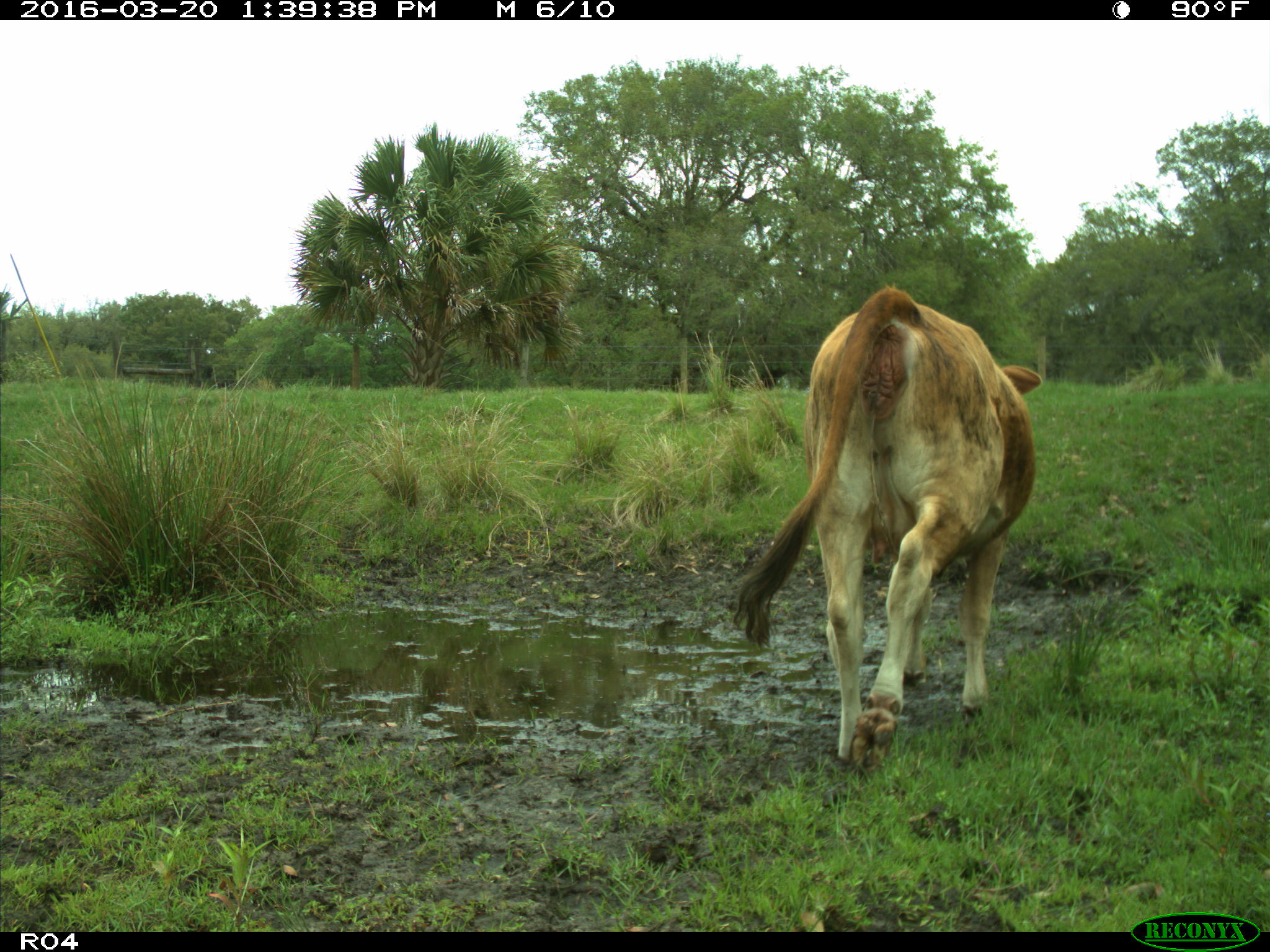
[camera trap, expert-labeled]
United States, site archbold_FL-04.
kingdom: Animalia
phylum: Chordata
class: Mammalia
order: Artiodactyla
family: Bovidae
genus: Bos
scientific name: Bos taurus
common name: domestic cow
Bos taurus (domestic cow).